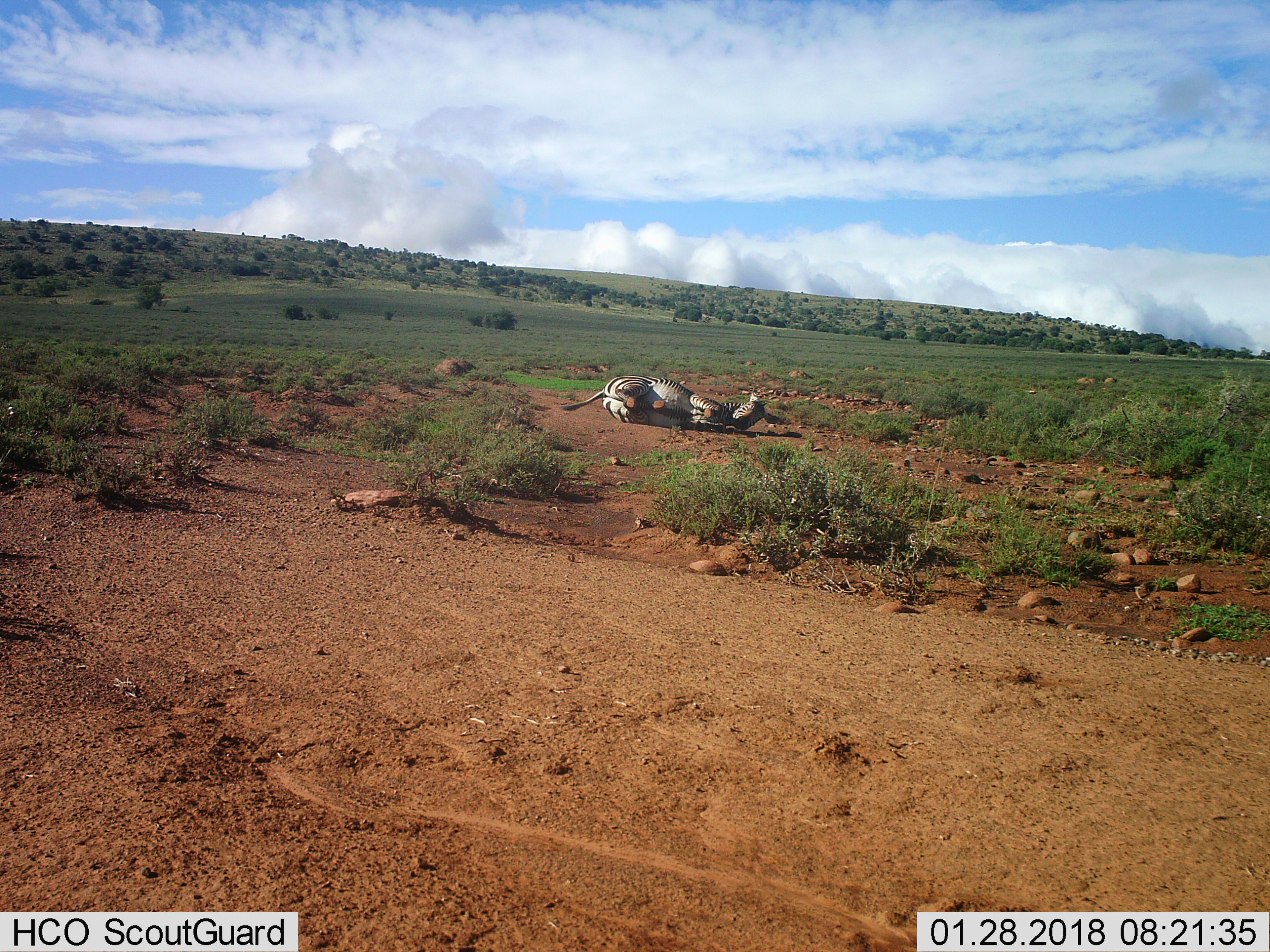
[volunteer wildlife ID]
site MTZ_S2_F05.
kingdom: Animalia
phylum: Chordata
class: Mammalia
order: Perissodactyla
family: Equidae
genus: Equus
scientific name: Equus zebra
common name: mountain zebra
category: zebramountain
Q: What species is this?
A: Zebramountain (mountain zebra) (Equus zebra).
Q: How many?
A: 1.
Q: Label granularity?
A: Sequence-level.